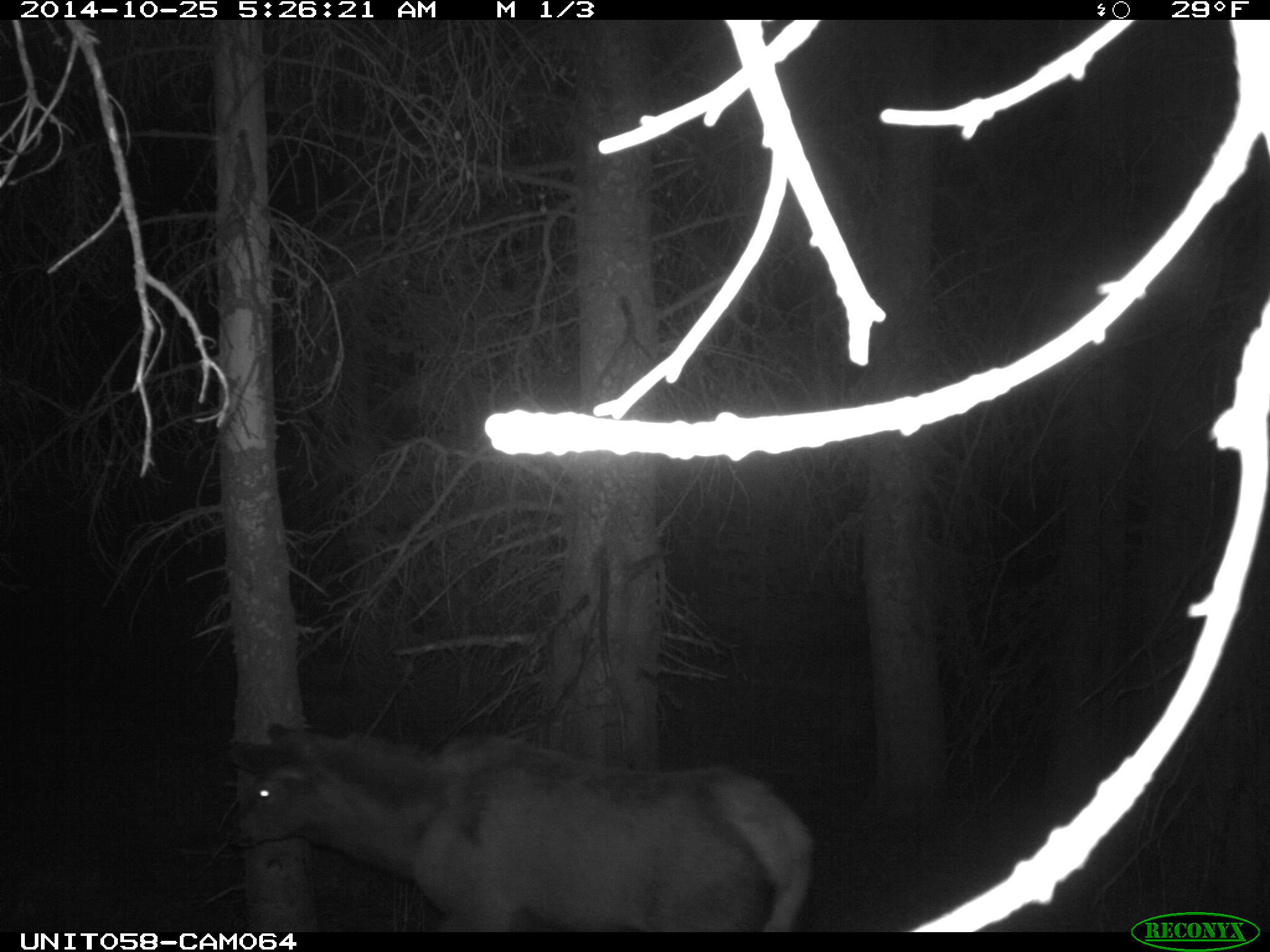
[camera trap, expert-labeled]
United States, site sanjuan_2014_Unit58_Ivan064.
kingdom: Animalia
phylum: Chordata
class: Mammalia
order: Artiodactyla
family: Cervidae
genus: Cervus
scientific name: Cervus elaphus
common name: red deer